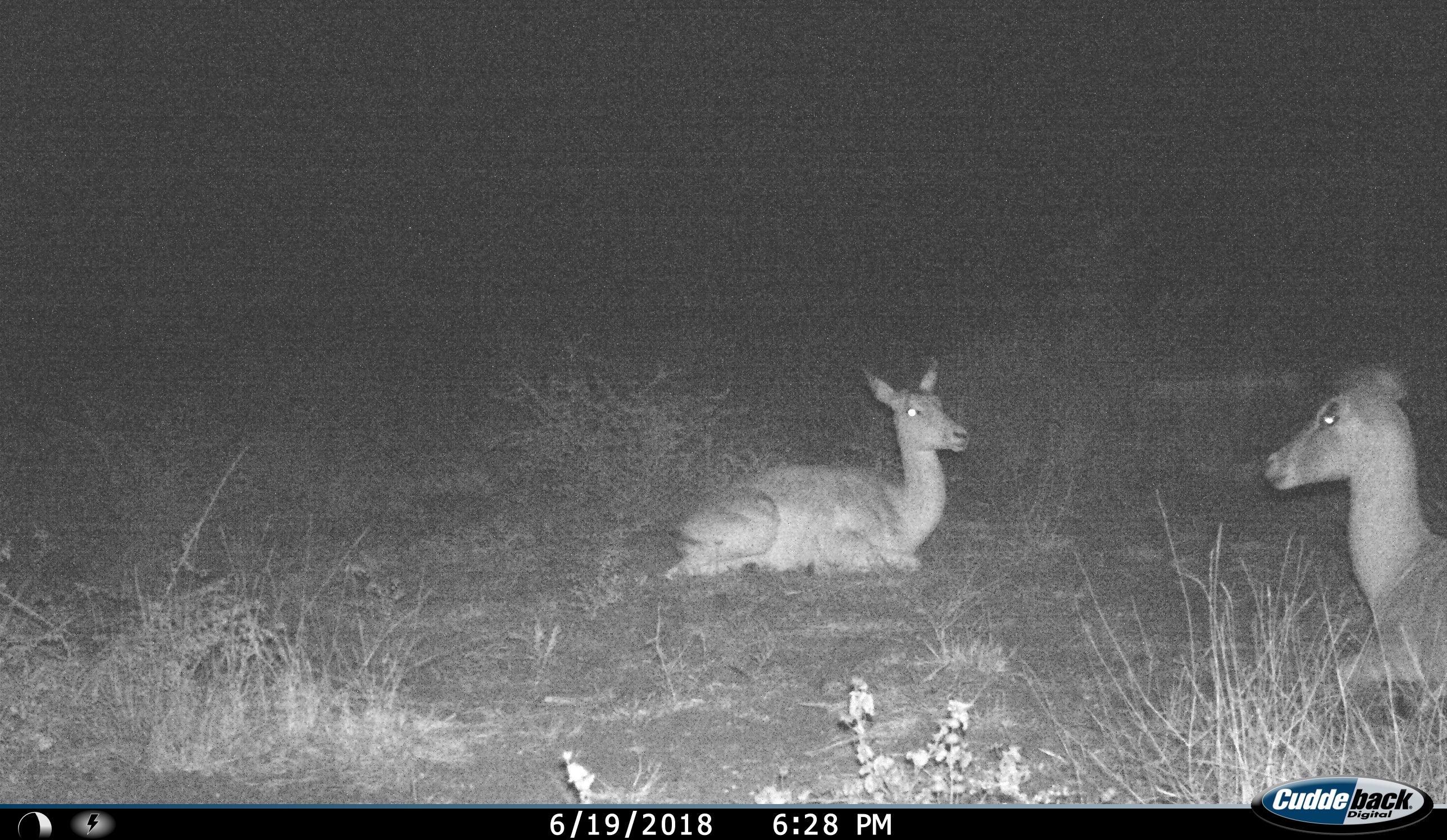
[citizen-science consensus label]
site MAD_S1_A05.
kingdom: Animalia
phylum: Chordata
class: Mammalia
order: Artiodactyla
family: Bovidae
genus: Aepyceros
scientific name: Aepyceros melampus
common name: impala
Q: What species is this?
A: Impala (Aepyceros melampus).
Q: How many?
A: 2.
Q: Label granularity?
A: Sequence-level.